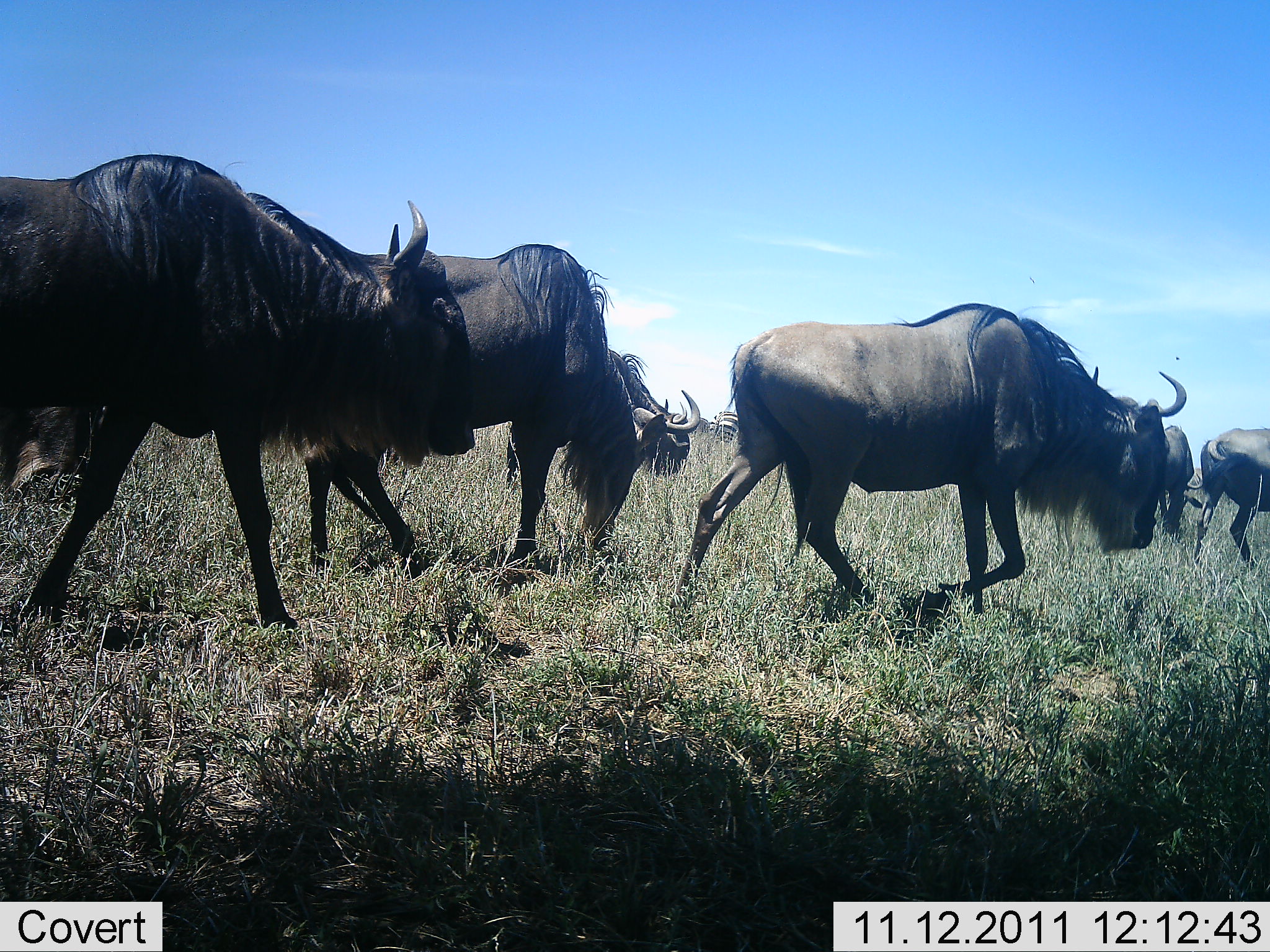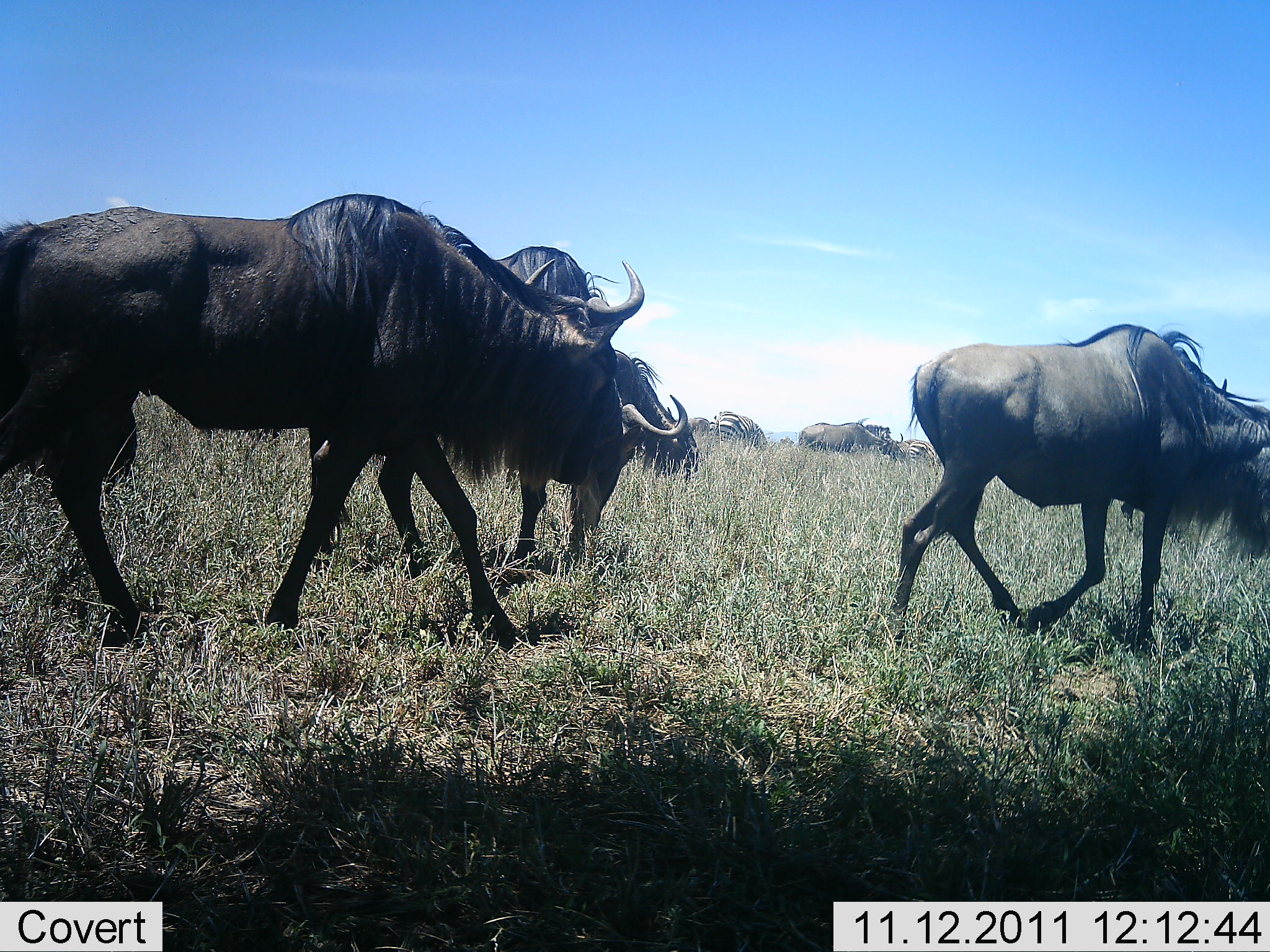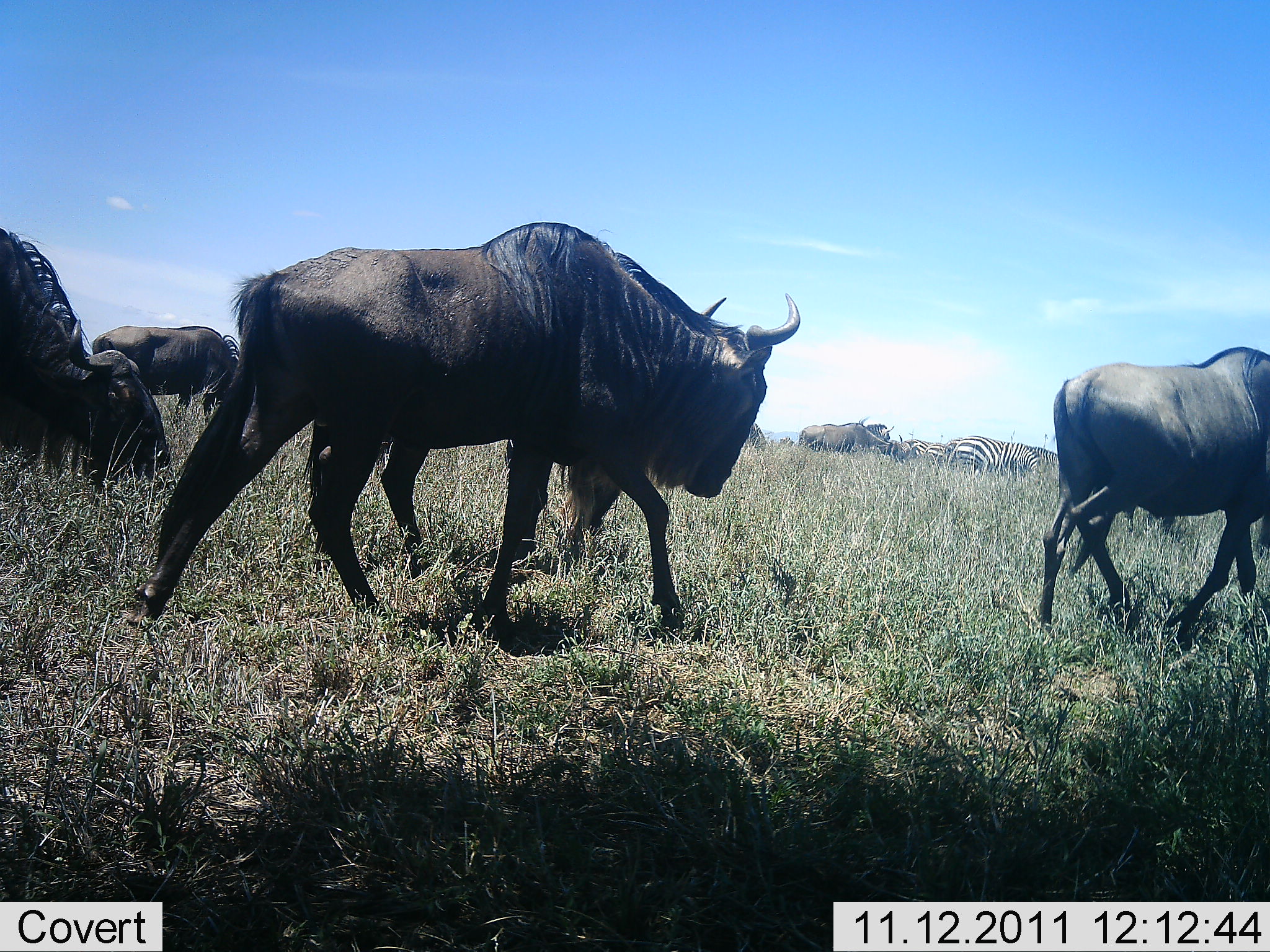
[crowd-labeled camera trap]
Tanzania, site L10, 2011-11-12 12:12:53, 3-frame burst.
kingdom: Animalia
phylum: Chordata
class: Mammalia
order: Artiodactyla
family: Bovidae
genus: Connochaetes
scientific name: Connochaetes taurinus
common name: blue wildebeest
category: wildebeest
Wildebeest (blue wildebeest) (Connochaetes taurinus), count 7. Behavior (volunteer vote fractions): standing 18%, resting 0%, moving 94%, interacting 0%. Young present (vote fraction): 0%. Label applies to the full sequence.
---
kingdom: Animalia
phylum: Chordata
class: Mammalia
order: Perissodactyla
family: Equidae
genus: Equus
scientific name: Equus quagga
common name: plains zebra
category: zebra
Zebra (plains zebra) (Equus quagga), count 3. Behavior (volunteer vote fractions): standing 50%, resting 0%, moving 33%, interacting 0%. Young present (vote fraction): 0%. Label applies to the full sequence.